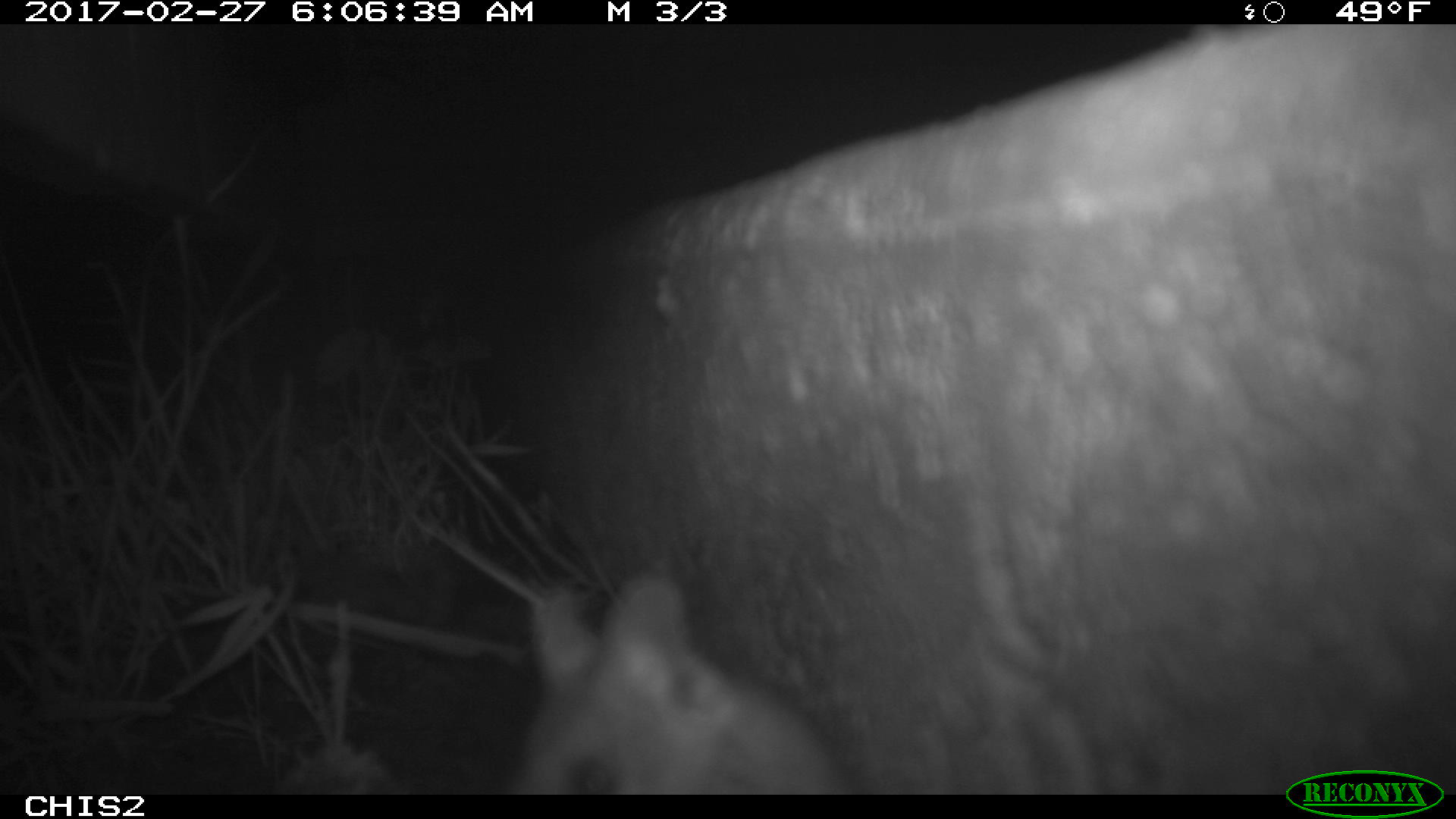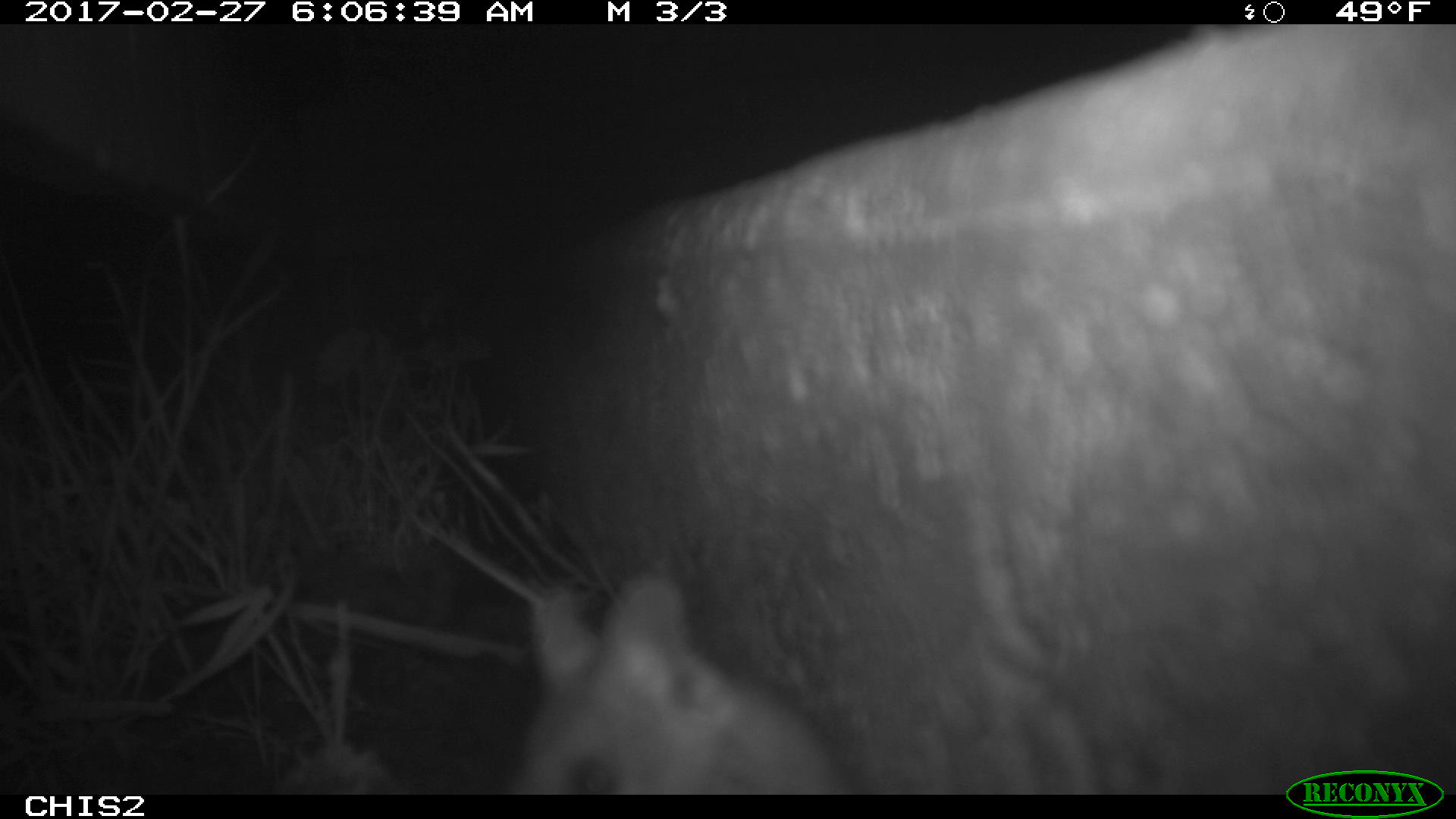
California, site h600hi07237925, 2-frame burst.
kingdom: Animalia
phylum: Chordata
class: Mammalia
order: Rodentia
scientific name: Rodentia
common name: rodent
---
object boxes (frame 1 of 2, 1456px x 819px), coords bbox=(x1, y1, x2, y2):
rodent: bbox=(500, 569, 846, 798)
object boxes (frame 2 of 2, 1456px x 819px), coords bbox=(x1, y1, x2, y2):
rodent: bbox=(508, 573, 853, 794)